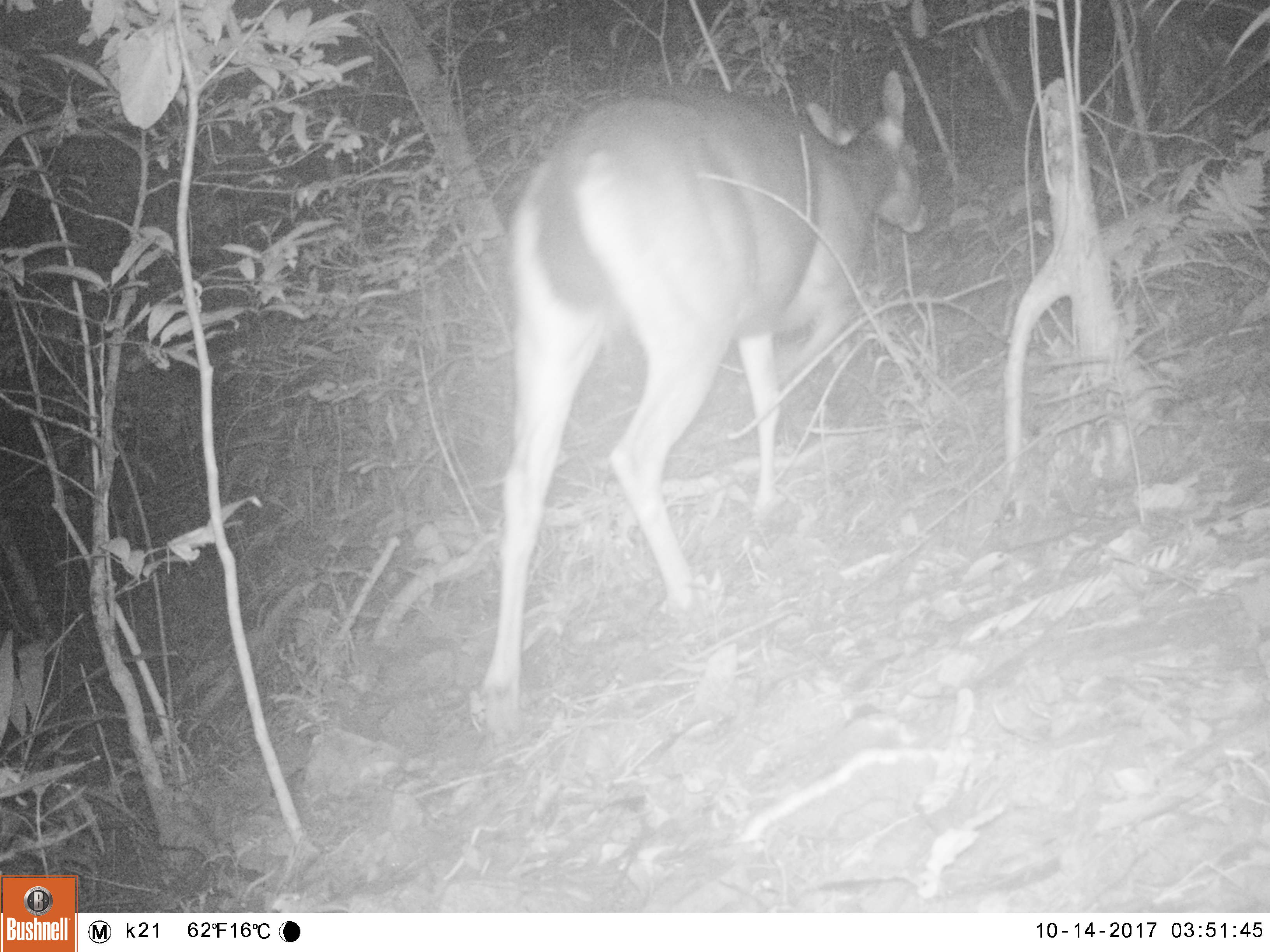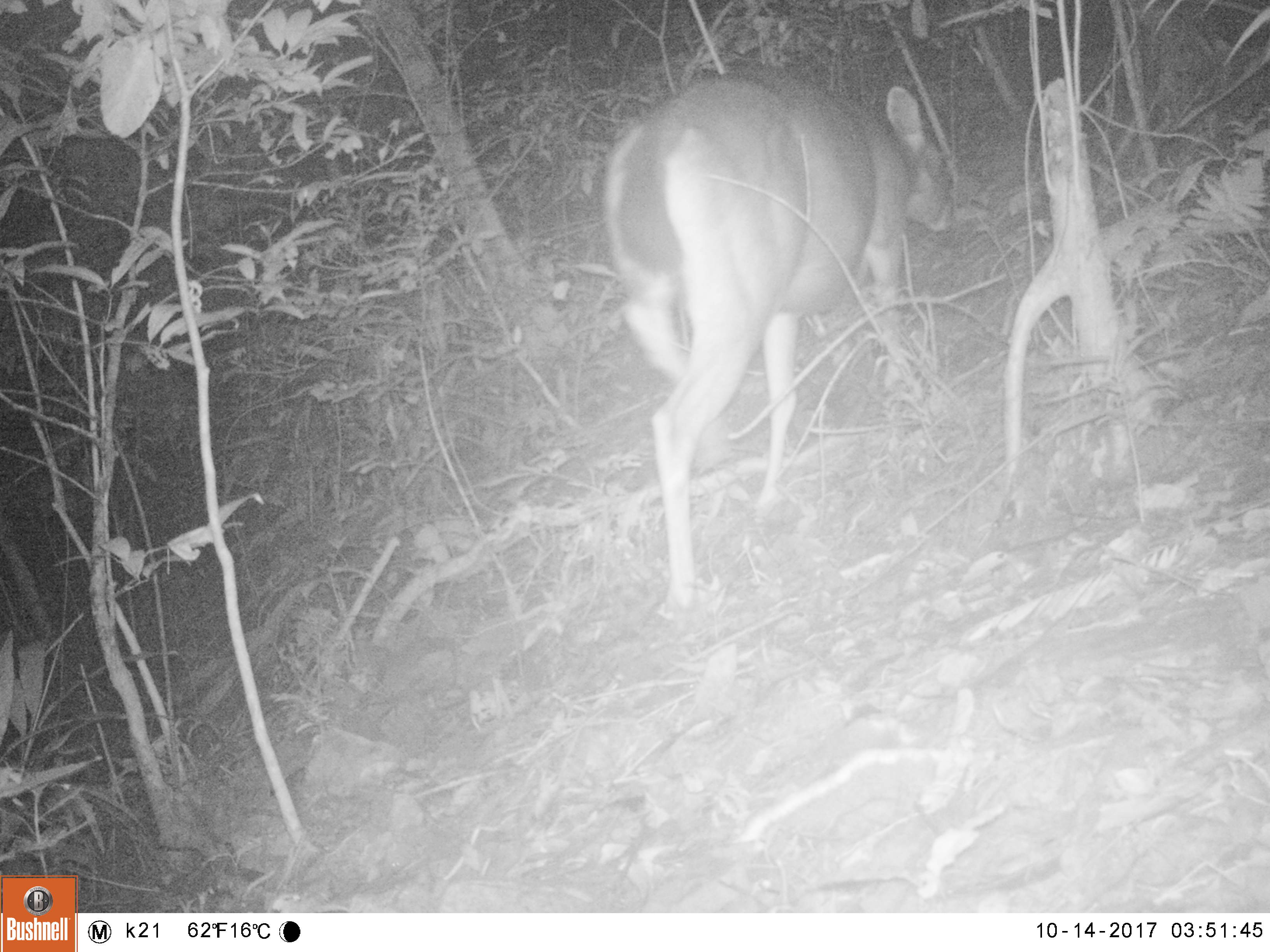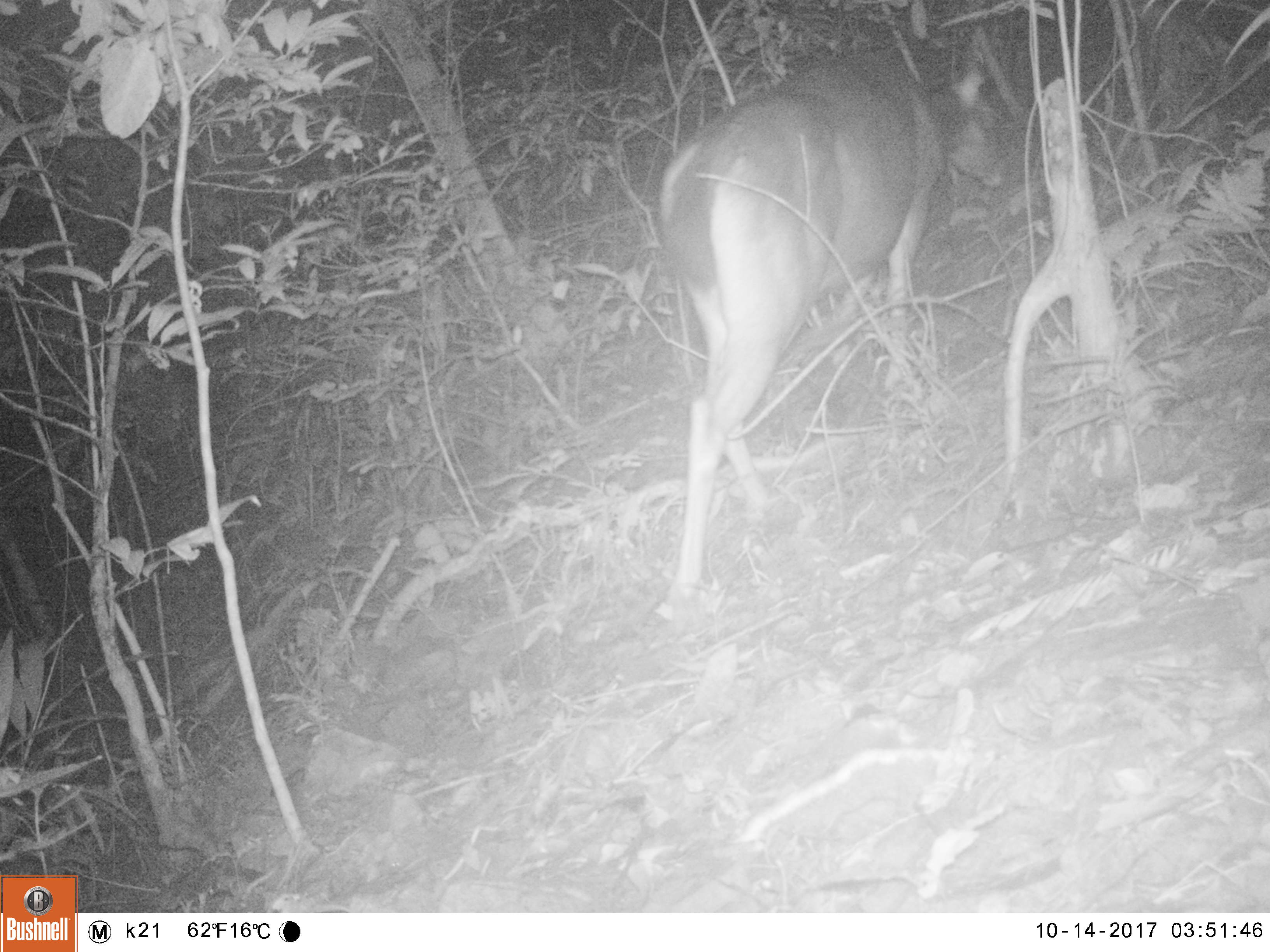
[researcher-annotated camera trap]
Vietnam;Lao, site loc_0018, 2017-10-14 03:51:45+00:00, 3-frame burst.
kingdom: Animalia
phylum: Chordata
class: Mammalia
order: Artiodactyla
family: Cervidae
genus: Rusa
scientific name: Rusa unicolor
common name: sambar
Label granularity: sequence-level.